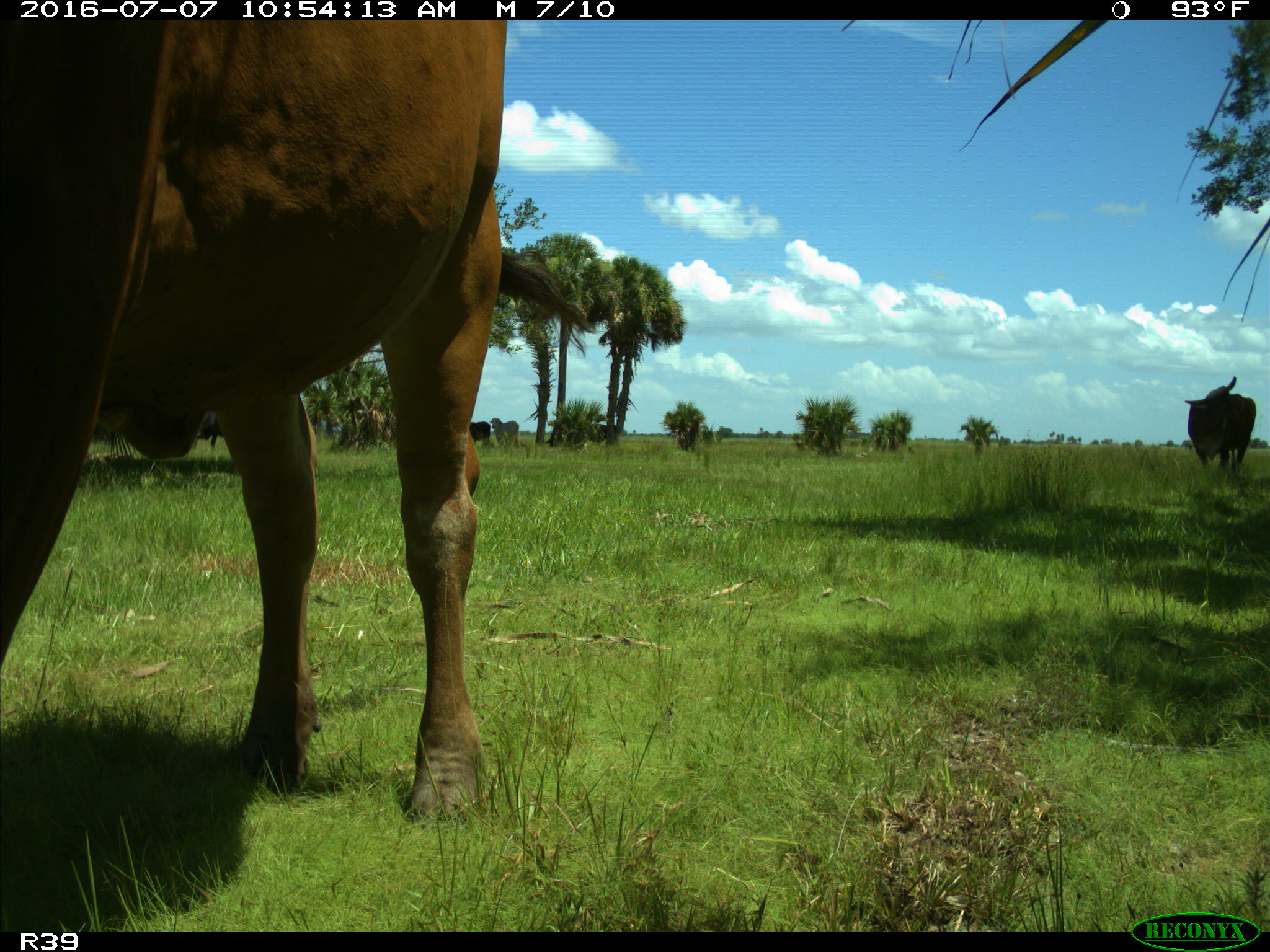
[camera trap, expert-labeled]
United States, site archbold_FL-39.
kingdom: Animalia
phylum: Chordata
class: Mammalia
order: Artiodactyla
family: Bovidae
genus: Bos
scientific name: Bos taurus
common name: domestic cow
Bos taurus (domestic cow).